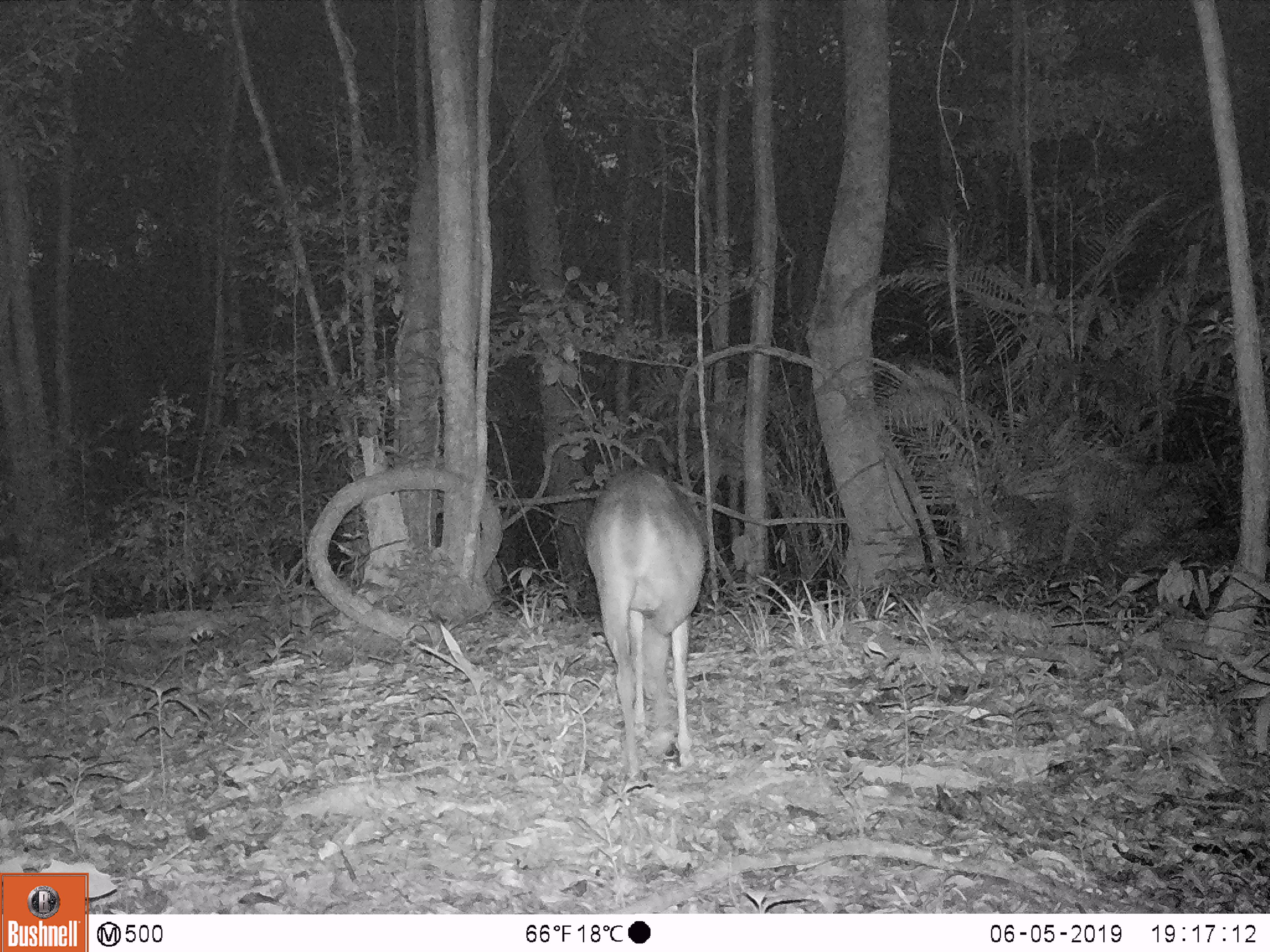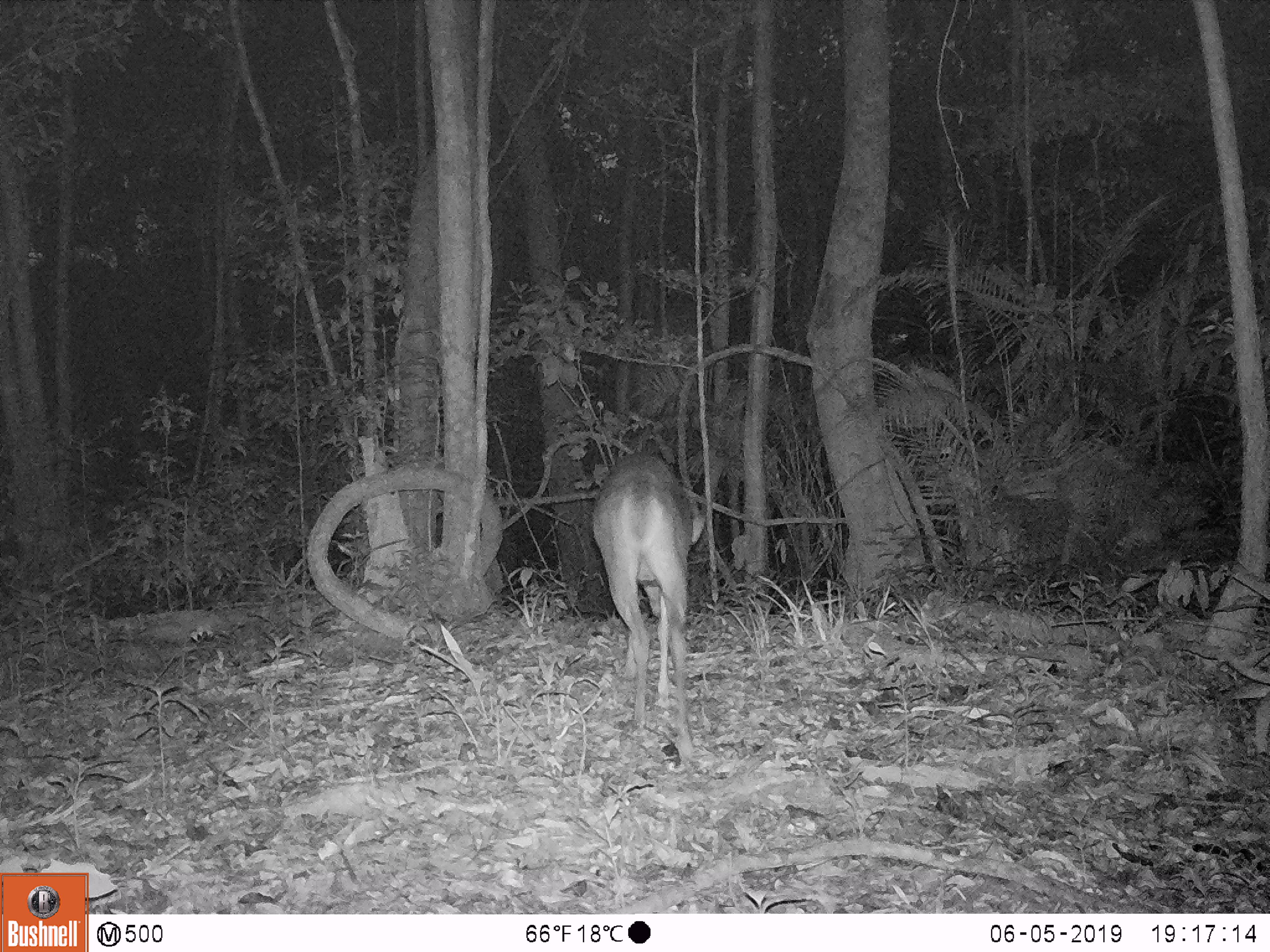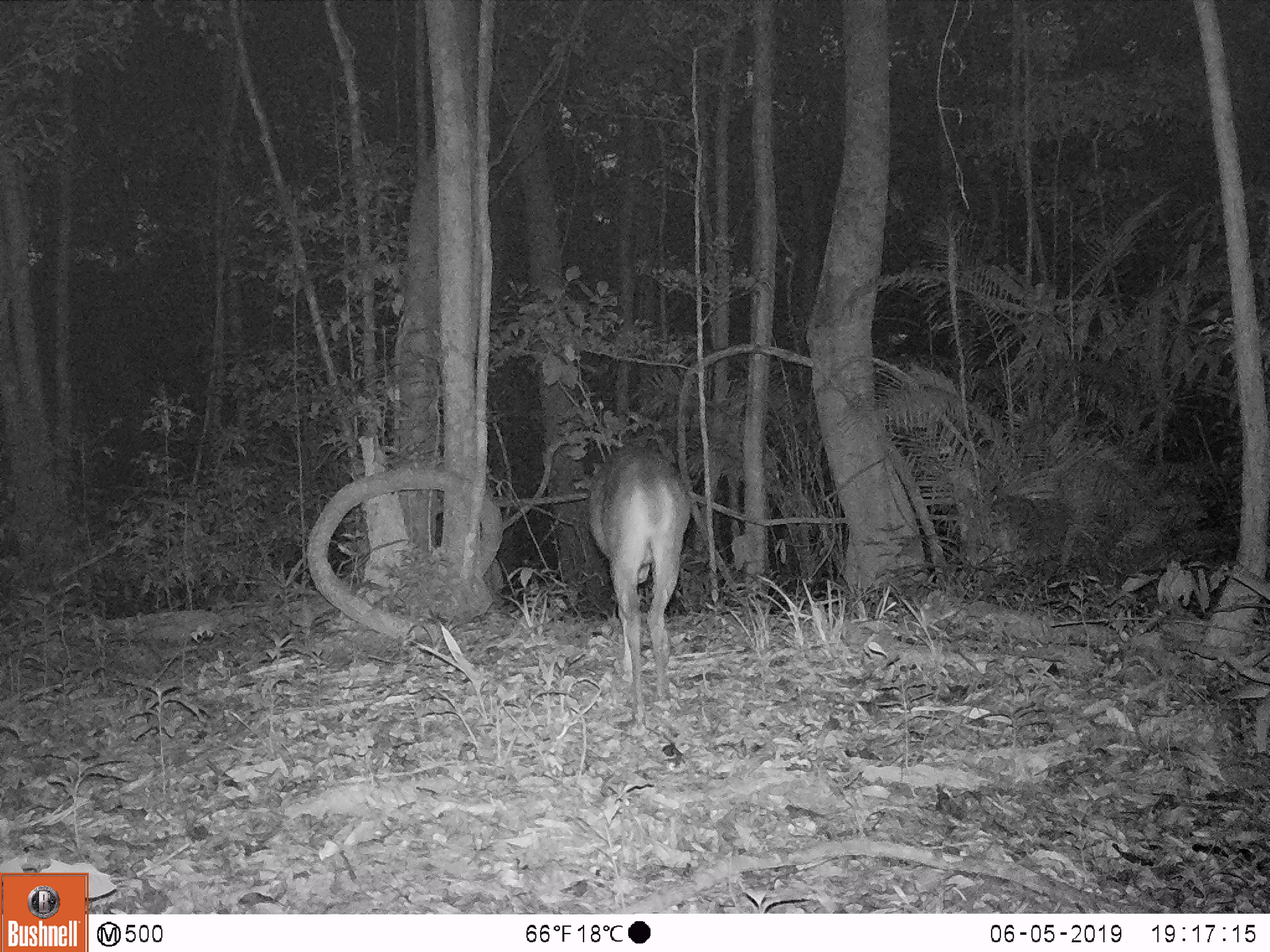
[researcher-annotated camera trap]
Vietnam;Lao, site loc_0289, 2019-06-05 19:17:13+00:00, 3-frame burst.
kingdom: Animalia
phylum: Chordata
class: Mammalia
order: Artiodactyla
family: Cervidae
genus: Muntiacus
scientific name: Muntiacus vuquangensis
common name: large-antlered muntjac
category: large antlered muntjac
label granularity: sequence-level